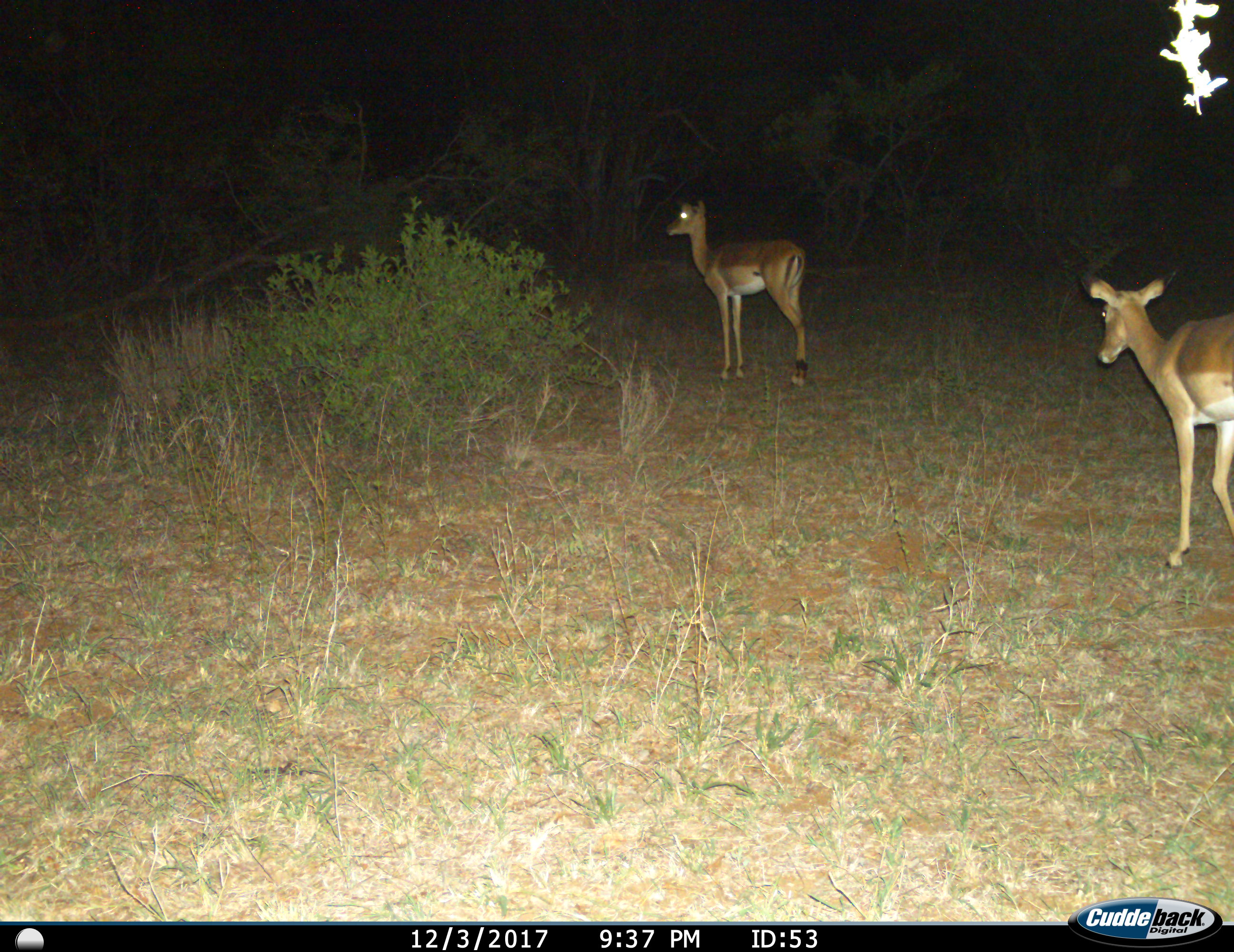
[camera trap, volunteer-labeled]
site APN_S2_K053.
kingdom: Animalia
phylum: Chordata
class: Mammalia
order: Artiodactyla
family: Bovidae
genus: Aepyceros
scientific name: Aepyceros melampus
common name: impala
Impala (Aepyceros melampus), count 2. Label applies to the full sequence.